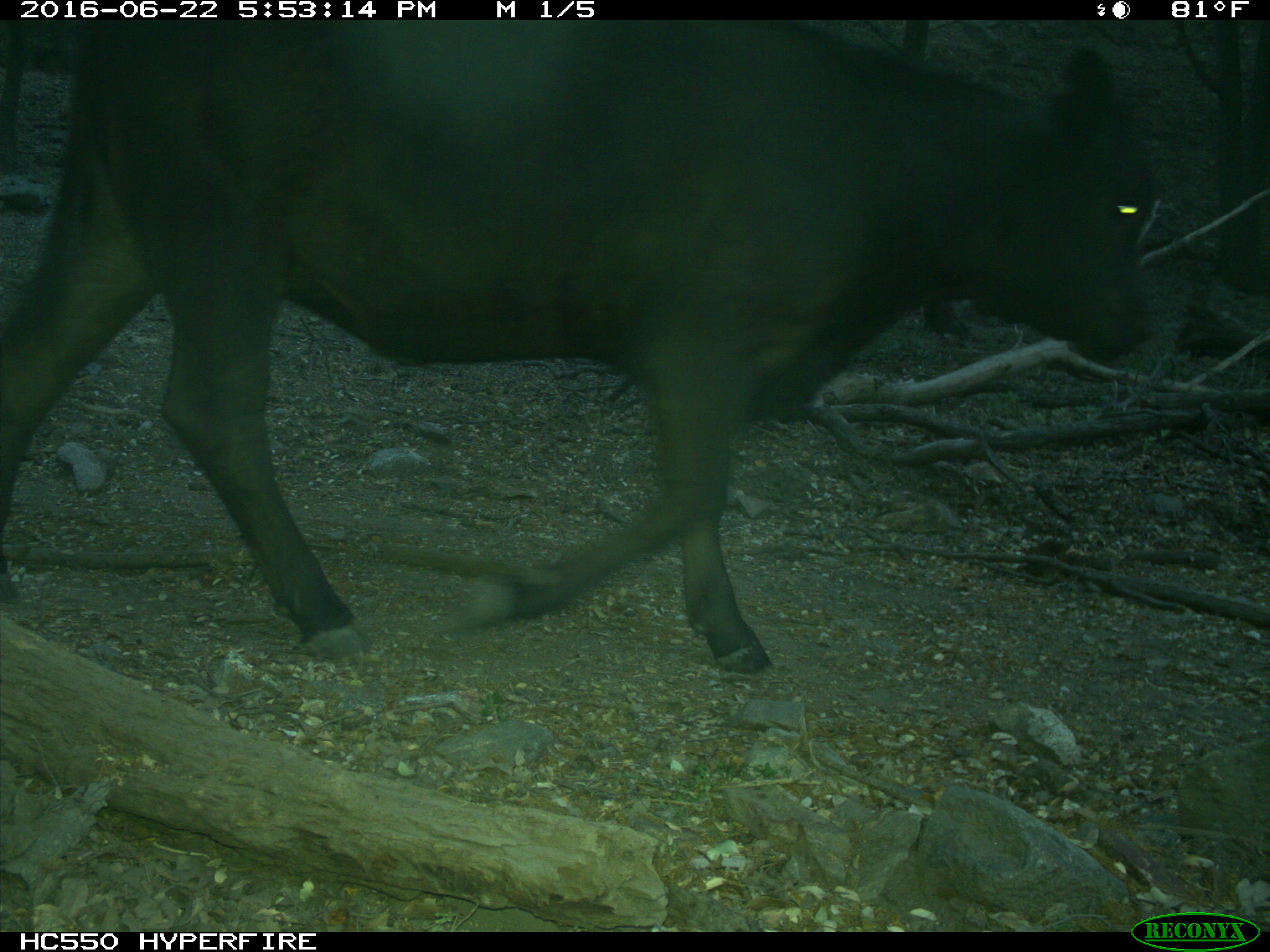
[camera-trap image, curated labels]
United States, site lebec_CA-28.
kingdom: Animalia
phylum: Chordata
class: Mammalia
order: Artiodactyla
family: Bovidae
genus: Bos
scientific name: Bos taurus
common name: domestic cow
Bos taurus (domestic cow).